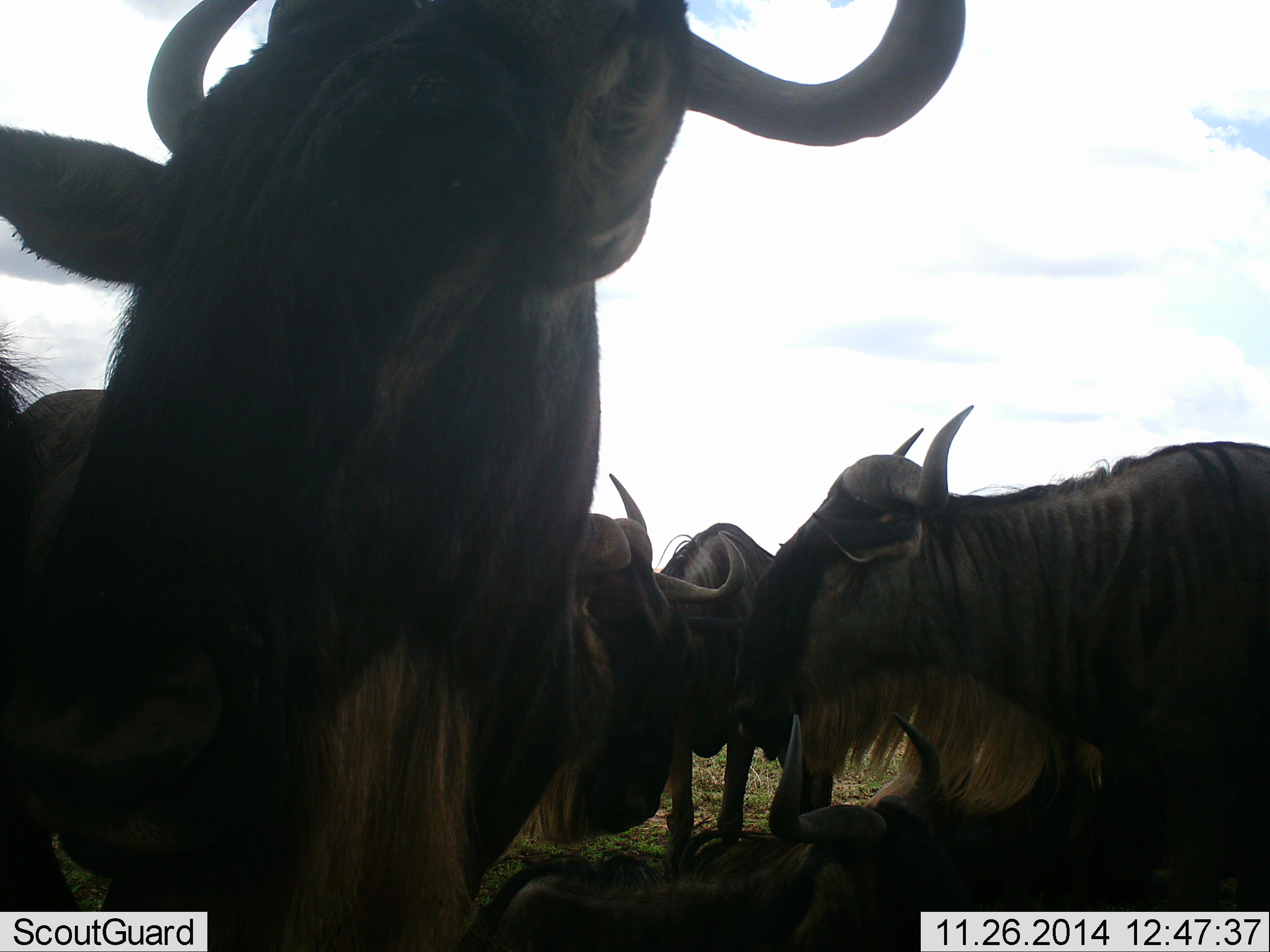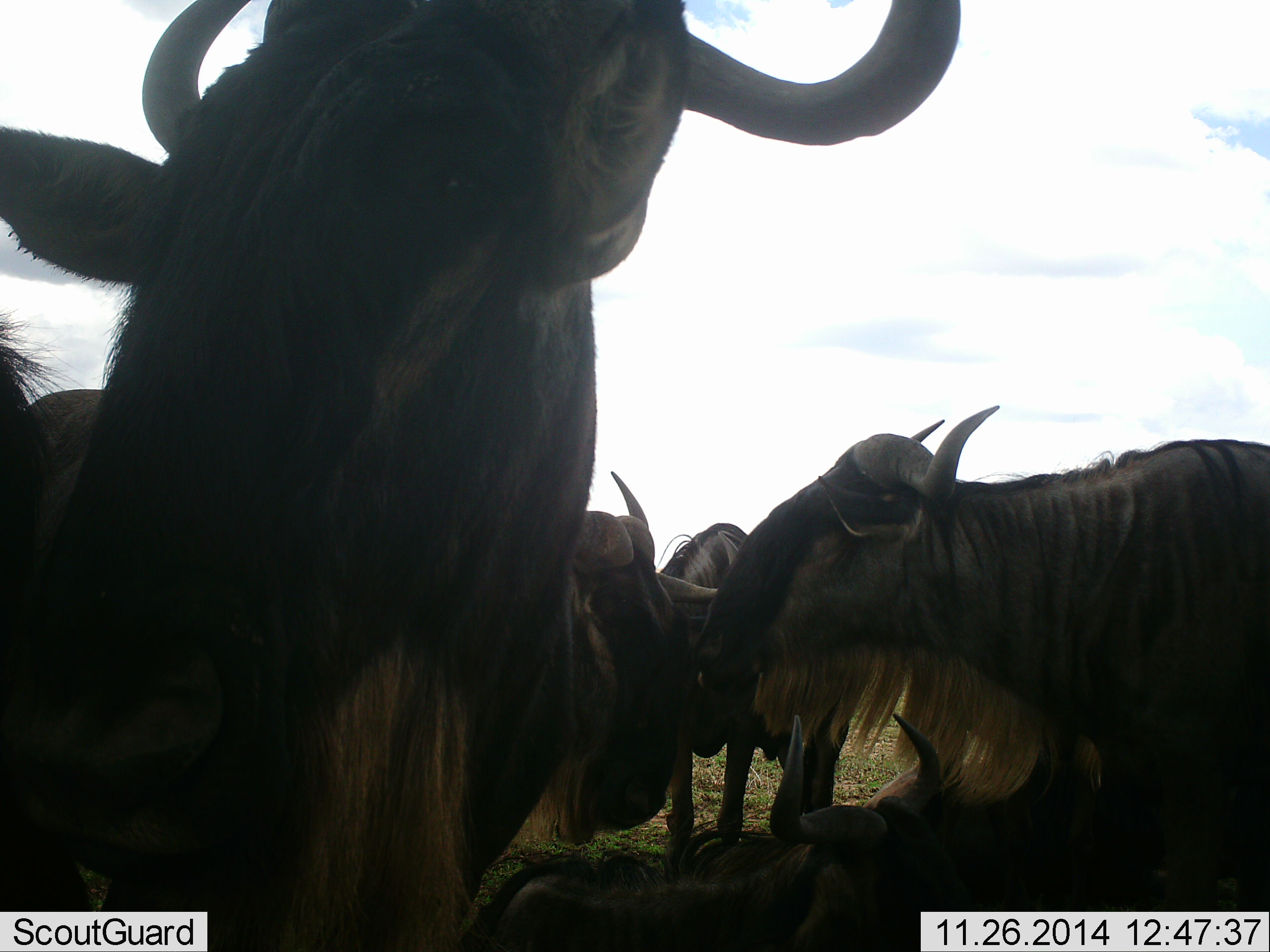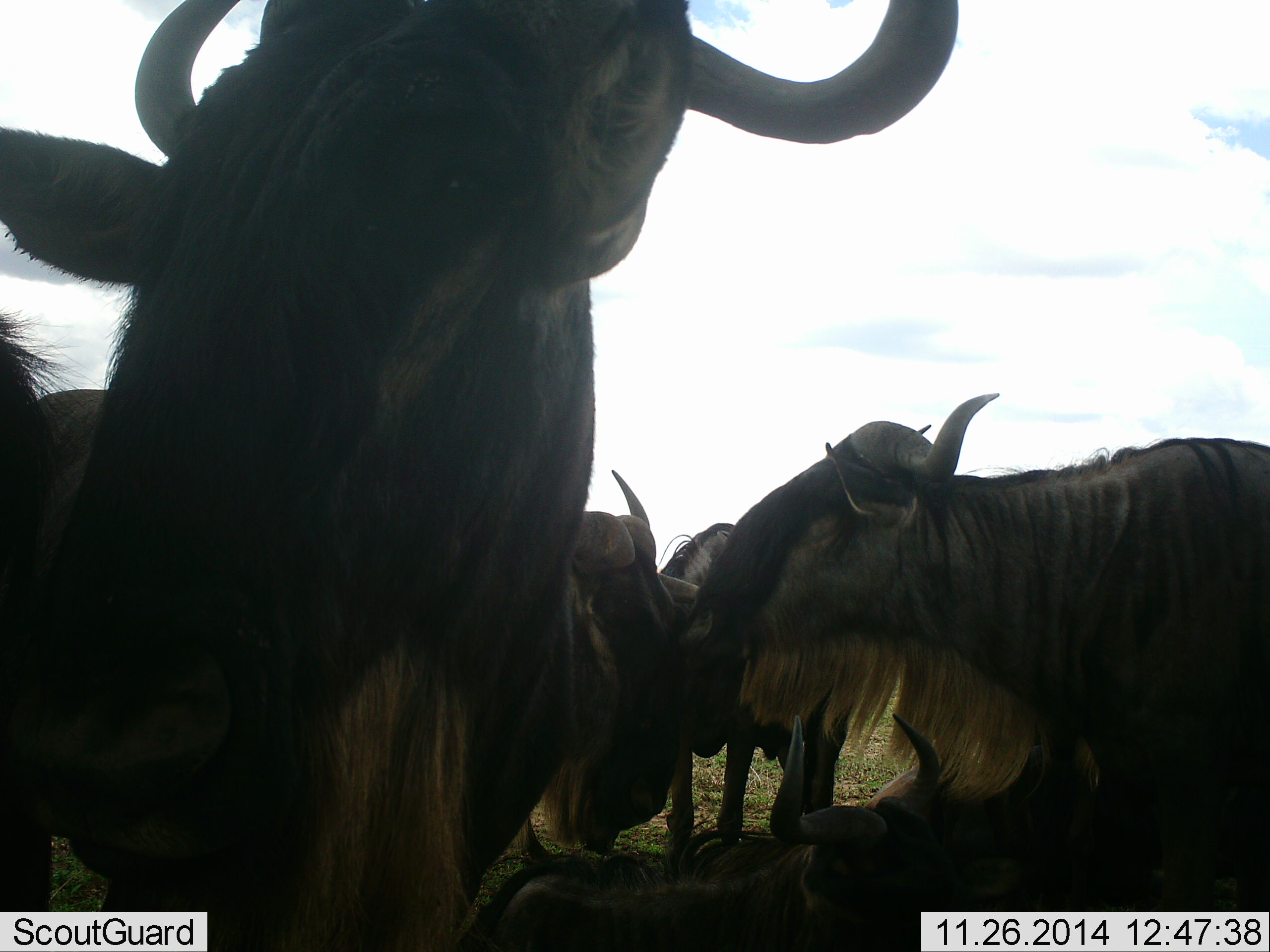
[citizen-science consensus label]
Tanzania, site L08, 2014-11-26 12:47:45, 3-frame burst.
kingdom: Animalia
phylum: Chordata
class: Mammalia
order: Artiodactyla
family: Bovidae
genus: Connochaetes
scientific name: Connochaetes taurinus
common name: blue wildebeest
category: wildebeest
Wildebeest (blue wildebeest) (Connochaetes taurinus), count 6. Behavior (volunteer vote fractions): standing 80%, resting 80%, moving 10%, interacting 60%. Young present (vote fraction): 30%. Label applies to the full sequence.